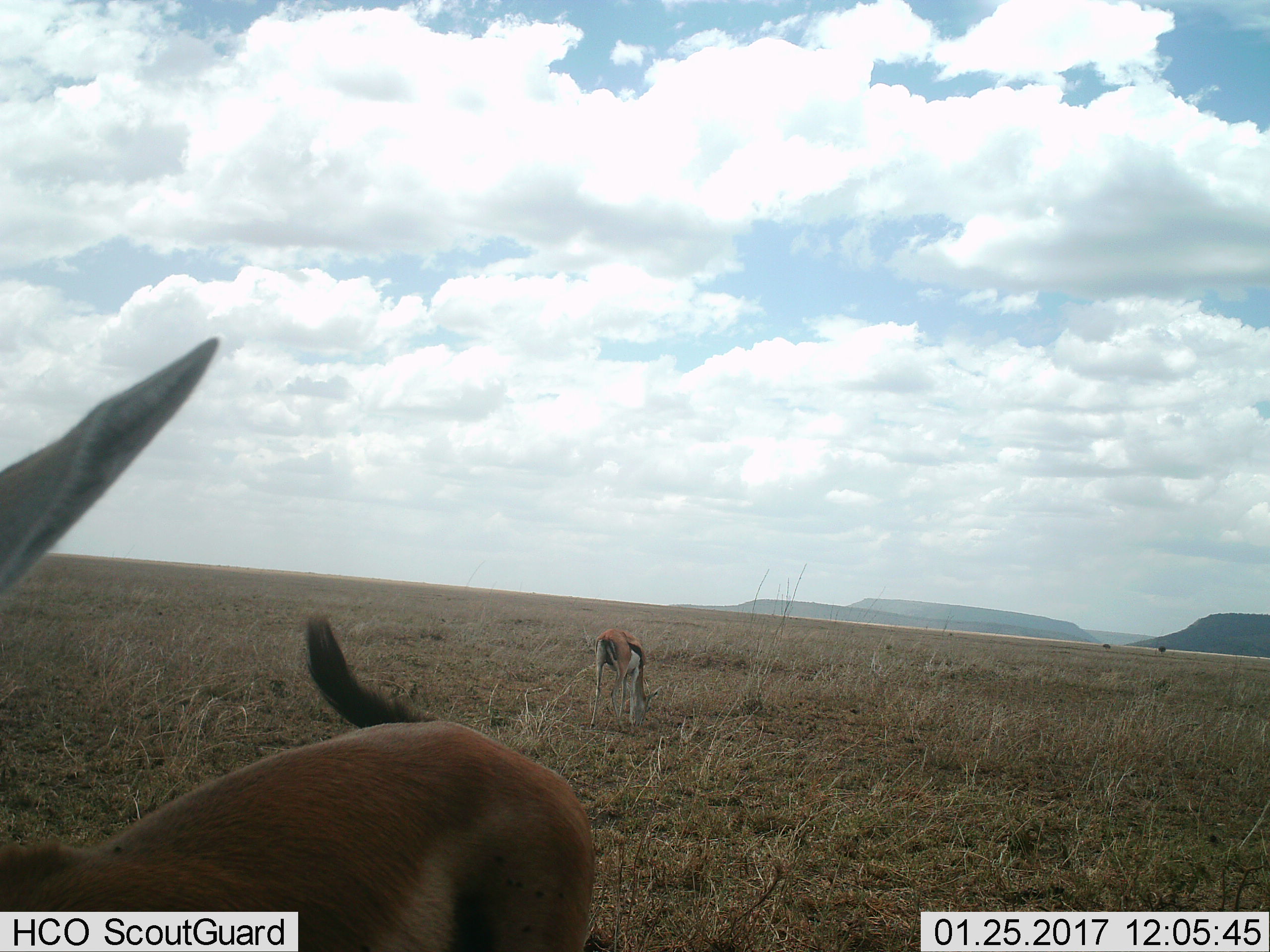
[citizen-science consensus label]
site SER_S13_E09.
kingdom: Animalia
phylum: Chordata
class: Mammalia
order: Artiodactyla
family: Bovidae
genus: Eudorcas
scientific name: Eudorcas thomsonii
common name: thomson's gazelle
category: gazellethomsons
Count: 2.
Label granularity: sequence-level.